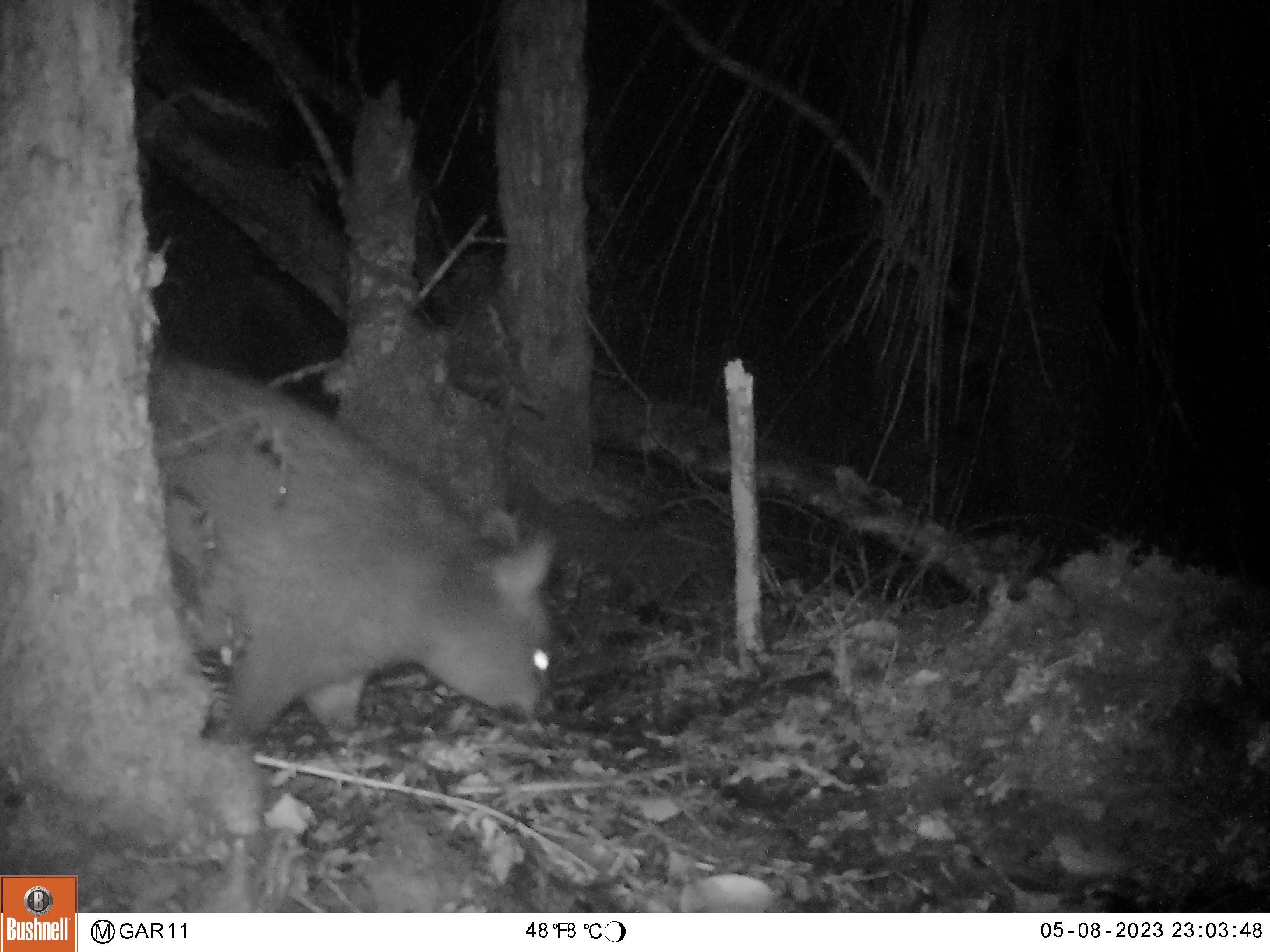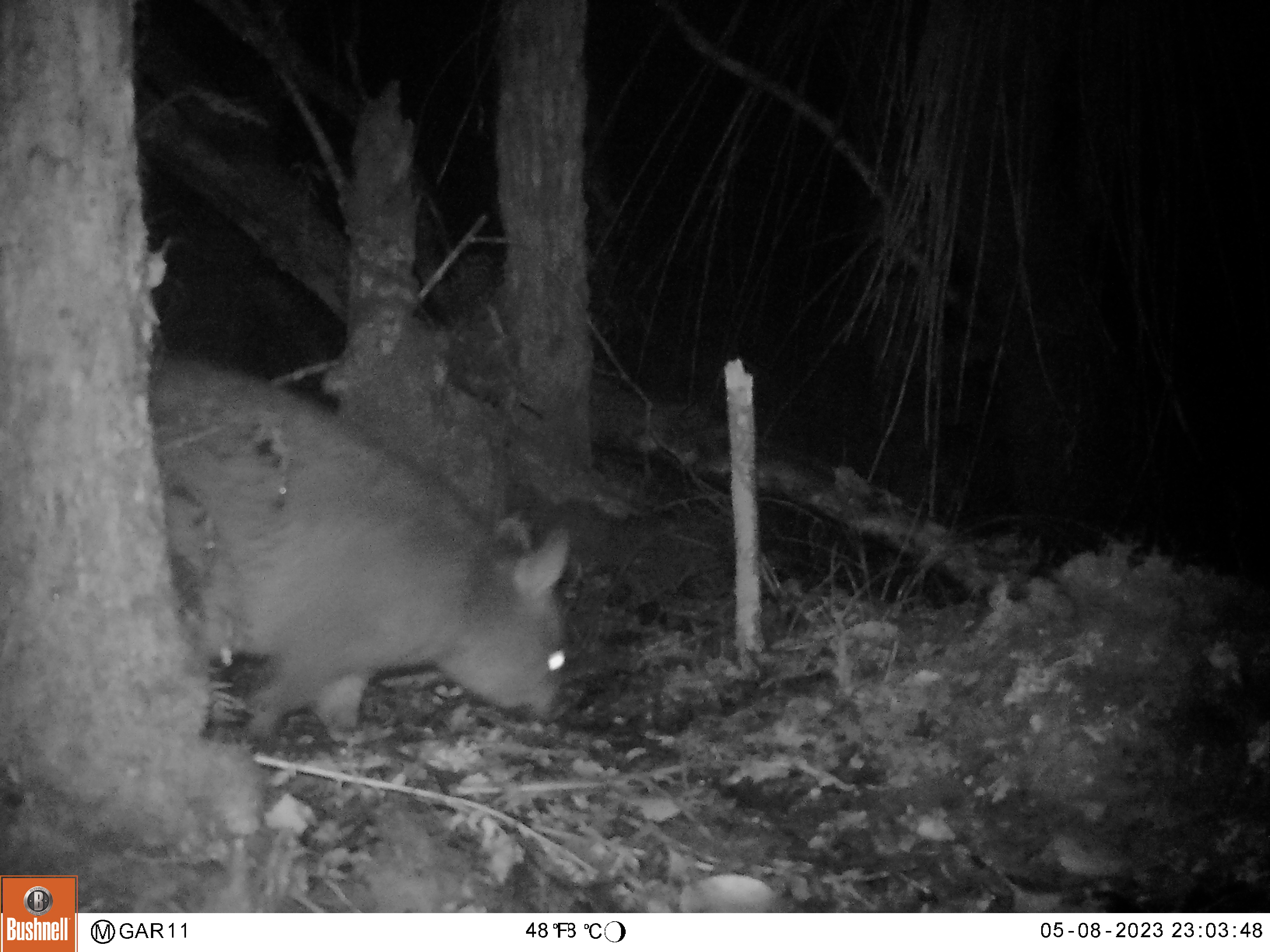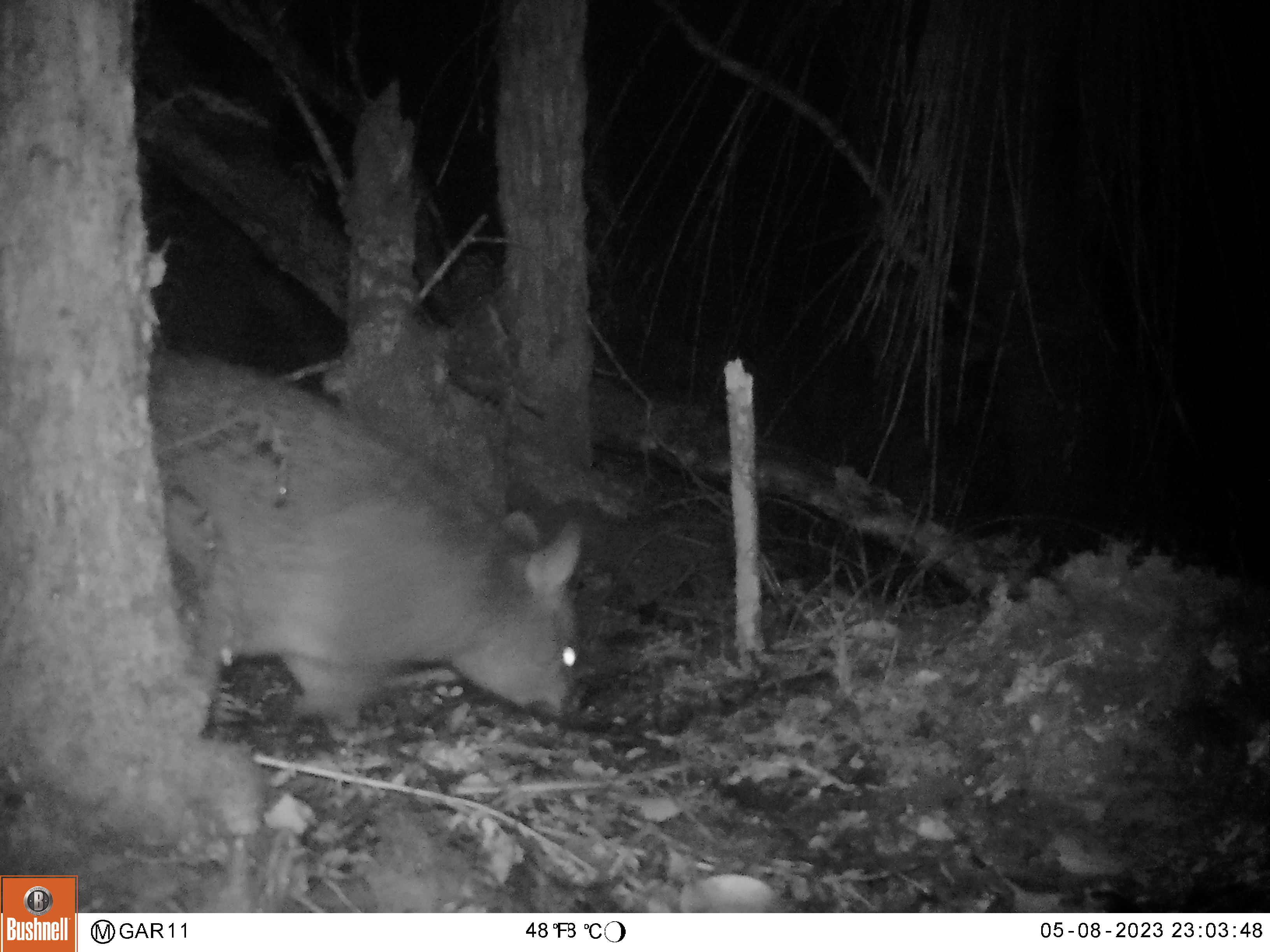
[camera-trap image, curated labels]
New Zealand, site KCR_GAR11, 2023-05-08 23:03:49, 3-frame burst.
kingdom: Animalia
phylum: Chordata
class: Mammalia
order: Diprotodontia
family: Phalangeridae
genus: Trichosurus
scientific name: Trichosurus vulpecula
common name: common brushtail possum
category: possum